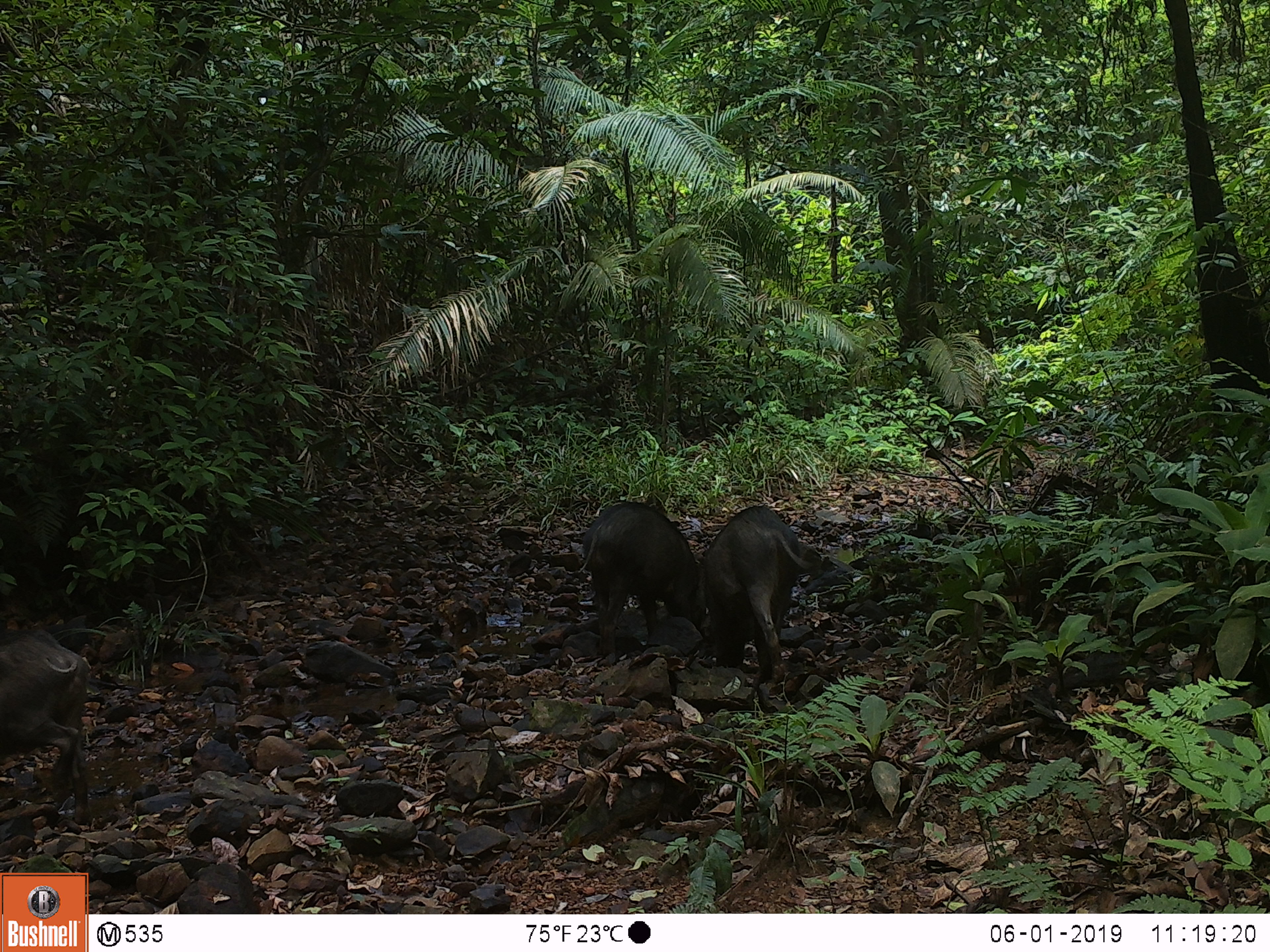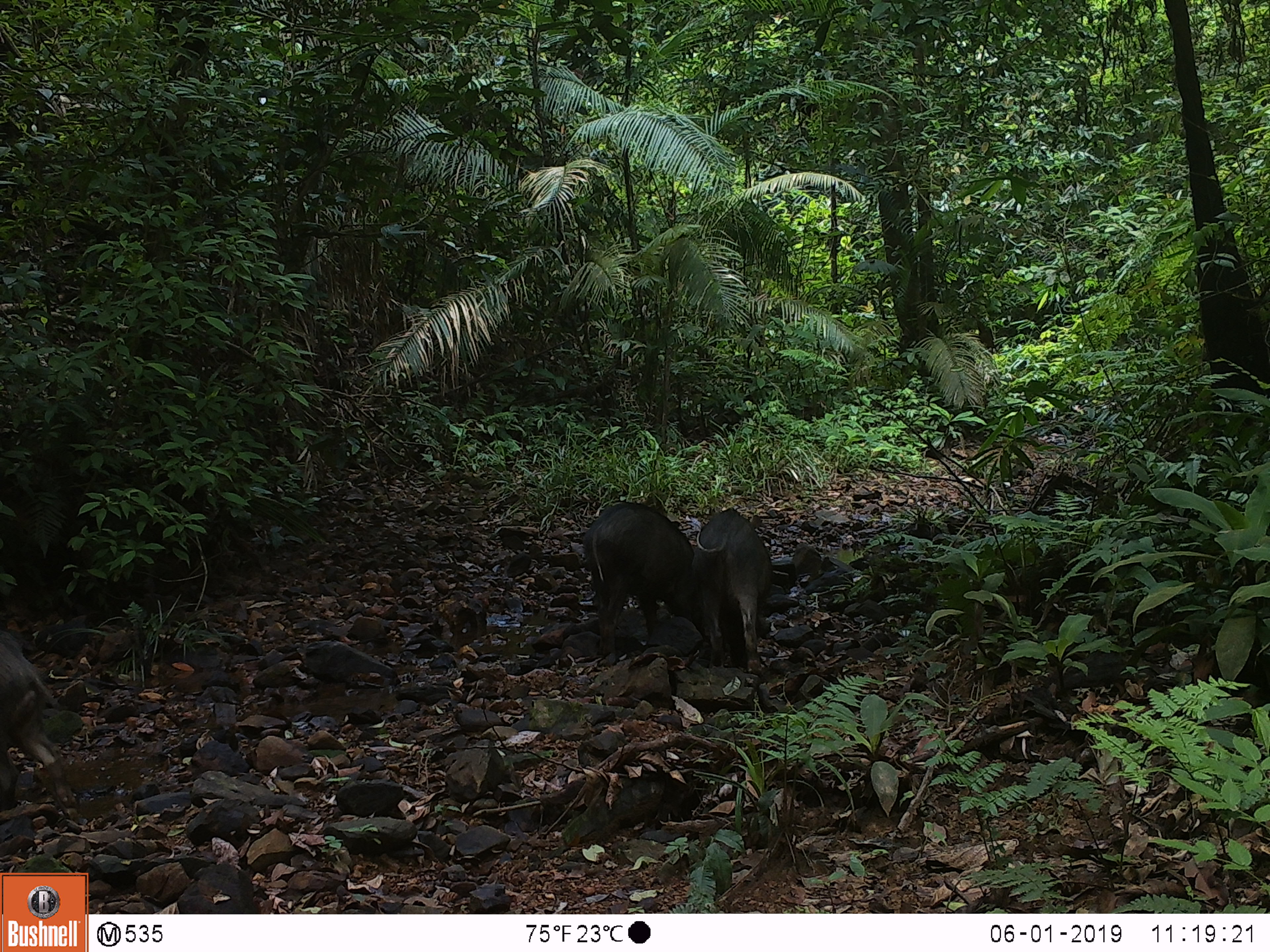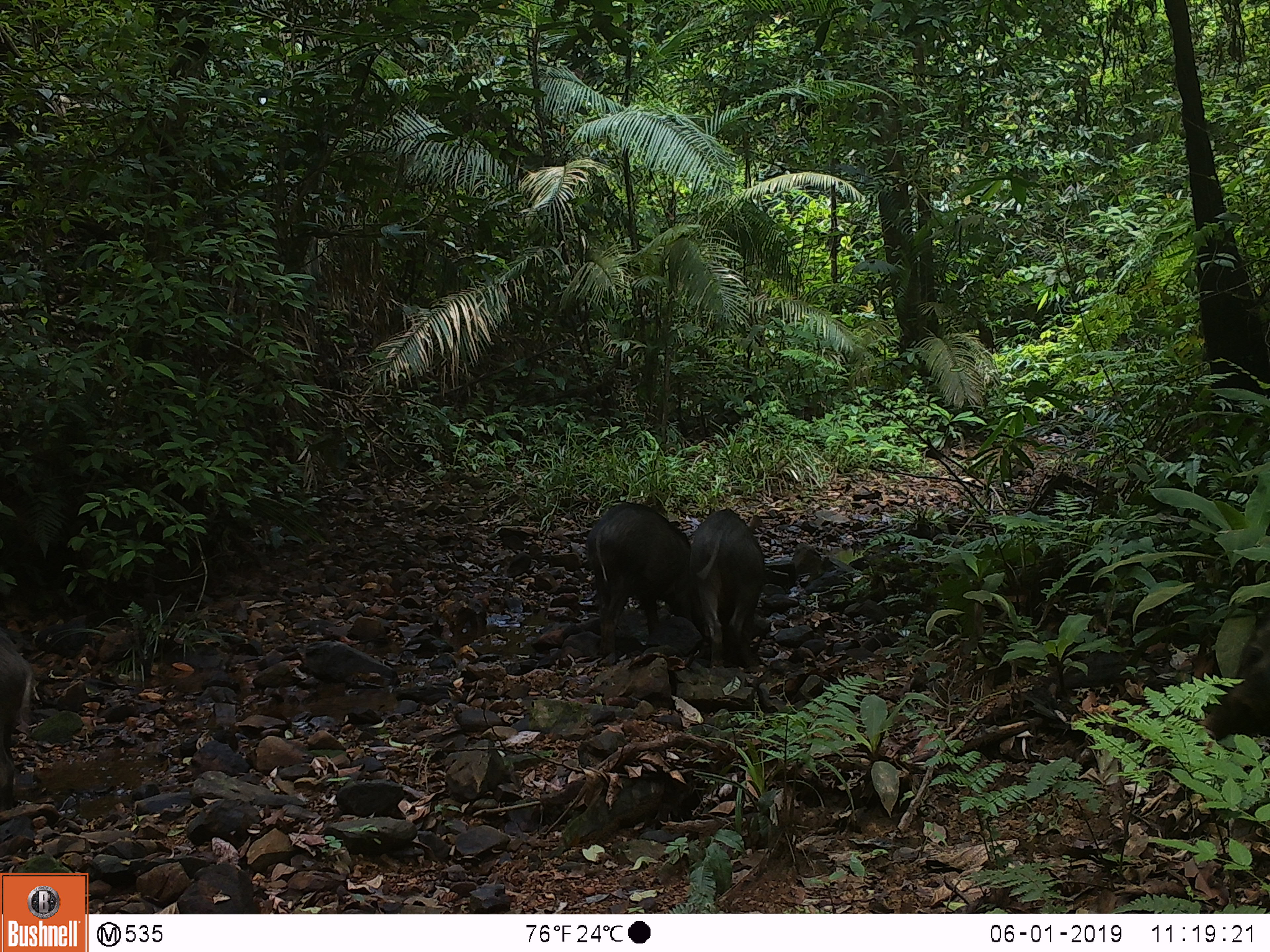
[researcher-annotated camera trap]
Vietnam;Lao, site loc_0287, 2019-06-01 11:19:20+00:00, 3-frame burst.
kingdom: Animalia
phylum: Chordata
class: Mammalia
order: Artiodactyla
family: Suidae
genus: Sus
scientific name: Sus scrofa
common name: eurasian wild pig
Eurasian wild pig (Sus scrofa). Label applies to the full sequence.